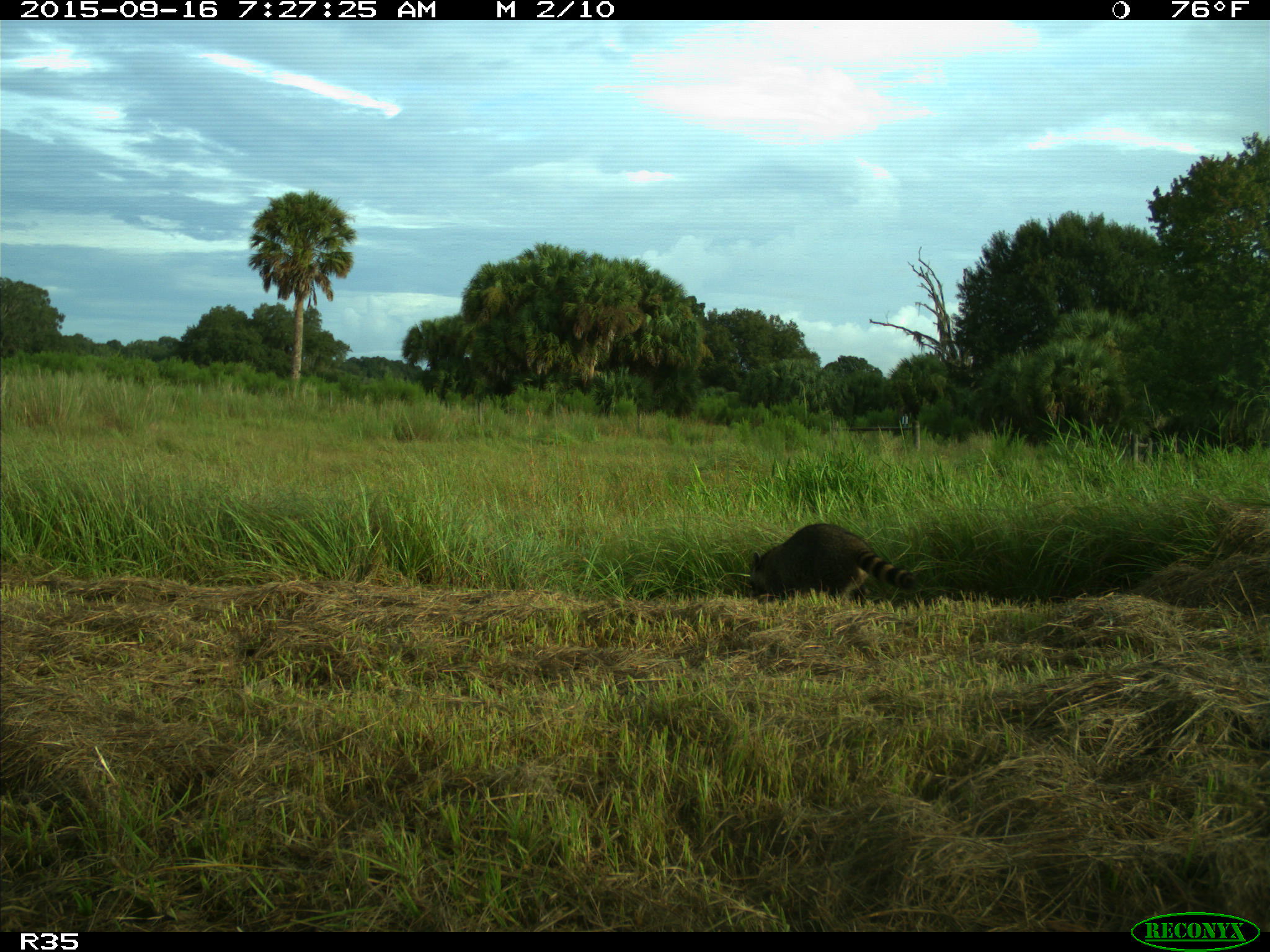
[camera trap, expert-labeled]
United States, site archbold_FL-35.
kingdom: Animalia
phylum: Chordata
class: Mammalia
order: Carnivora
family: Procyonidae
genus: Procyon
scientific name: Procyon lotor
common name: common raccoon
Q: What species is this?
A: Procyon lotor (common raccoon).